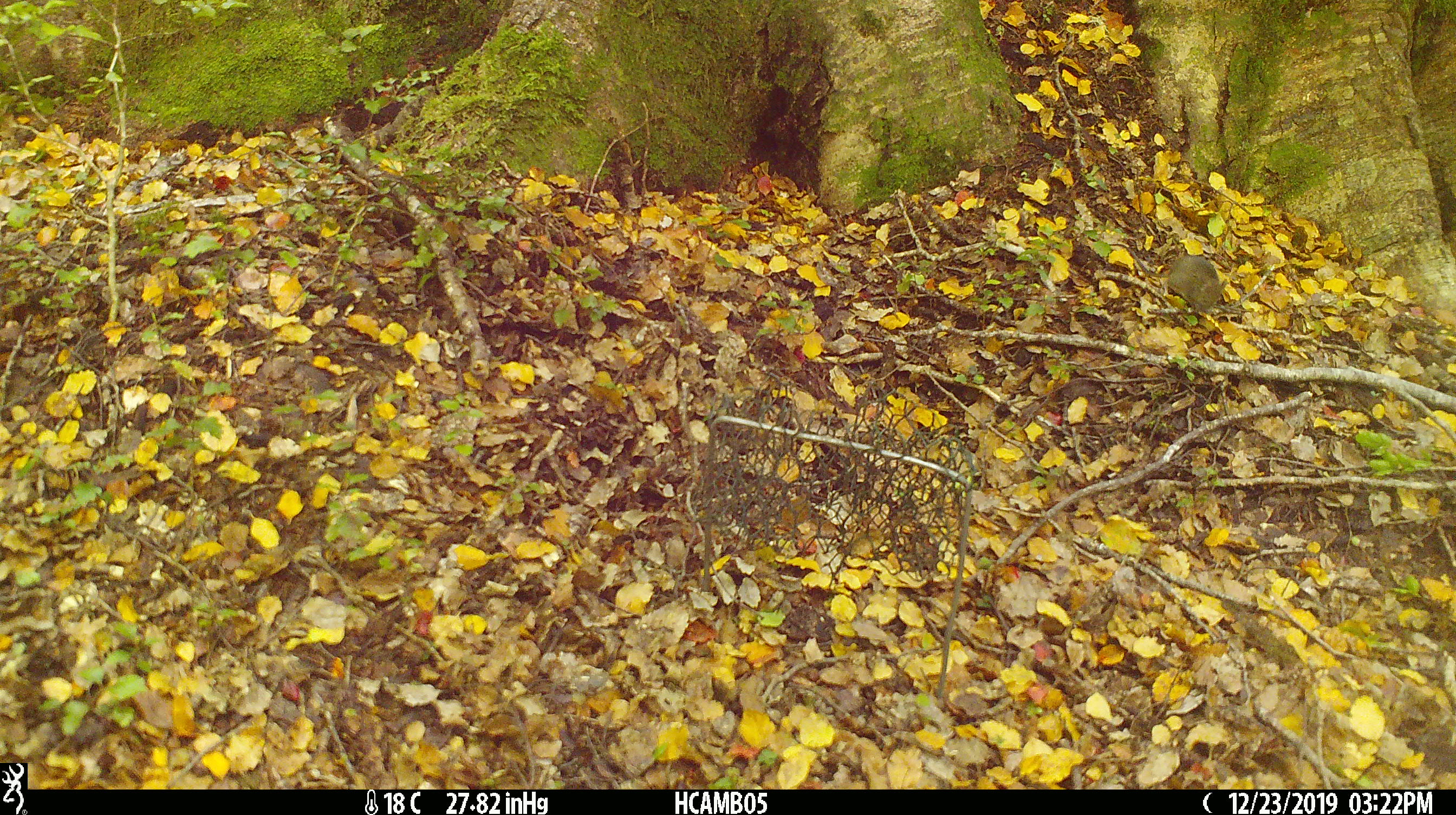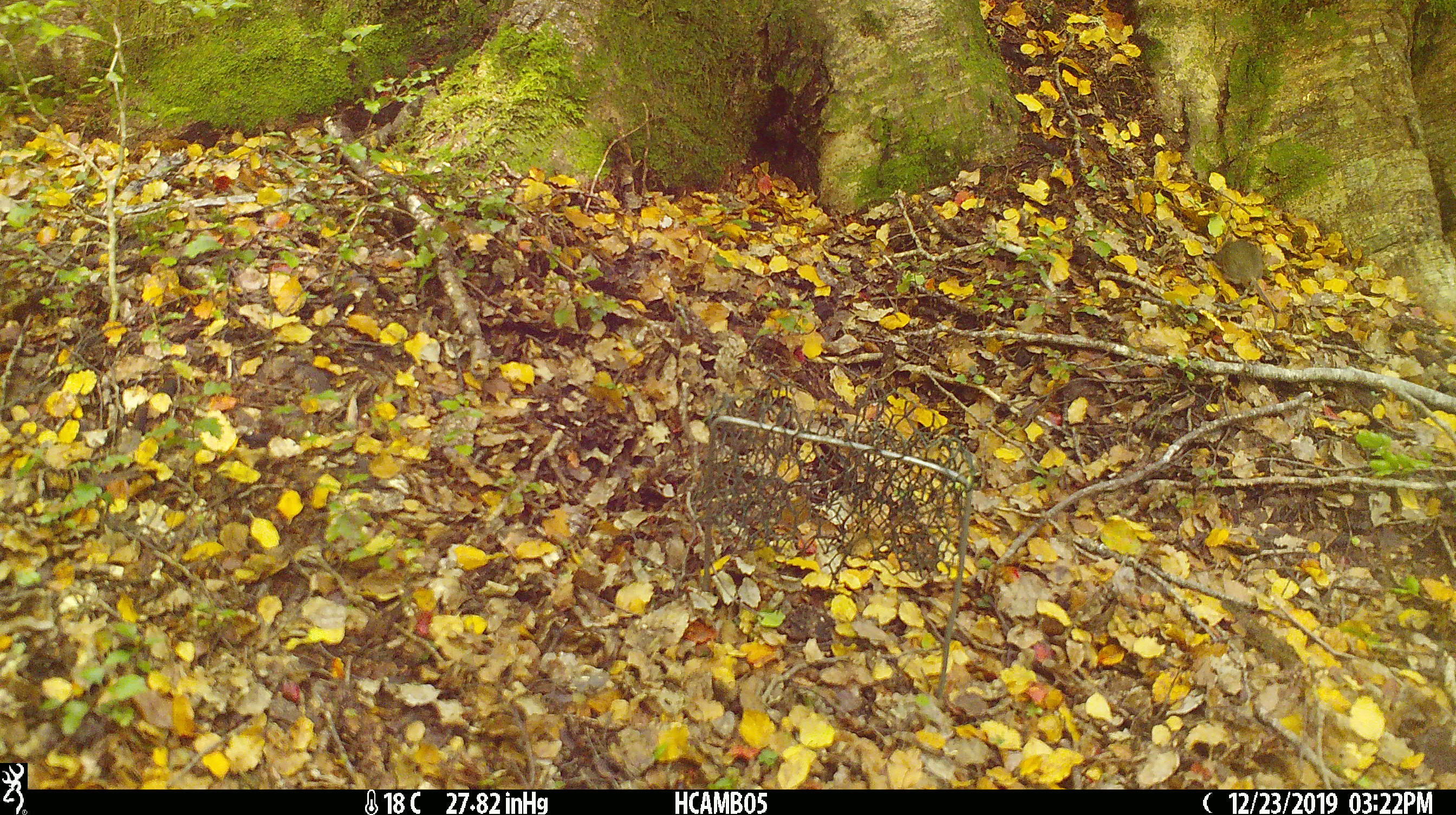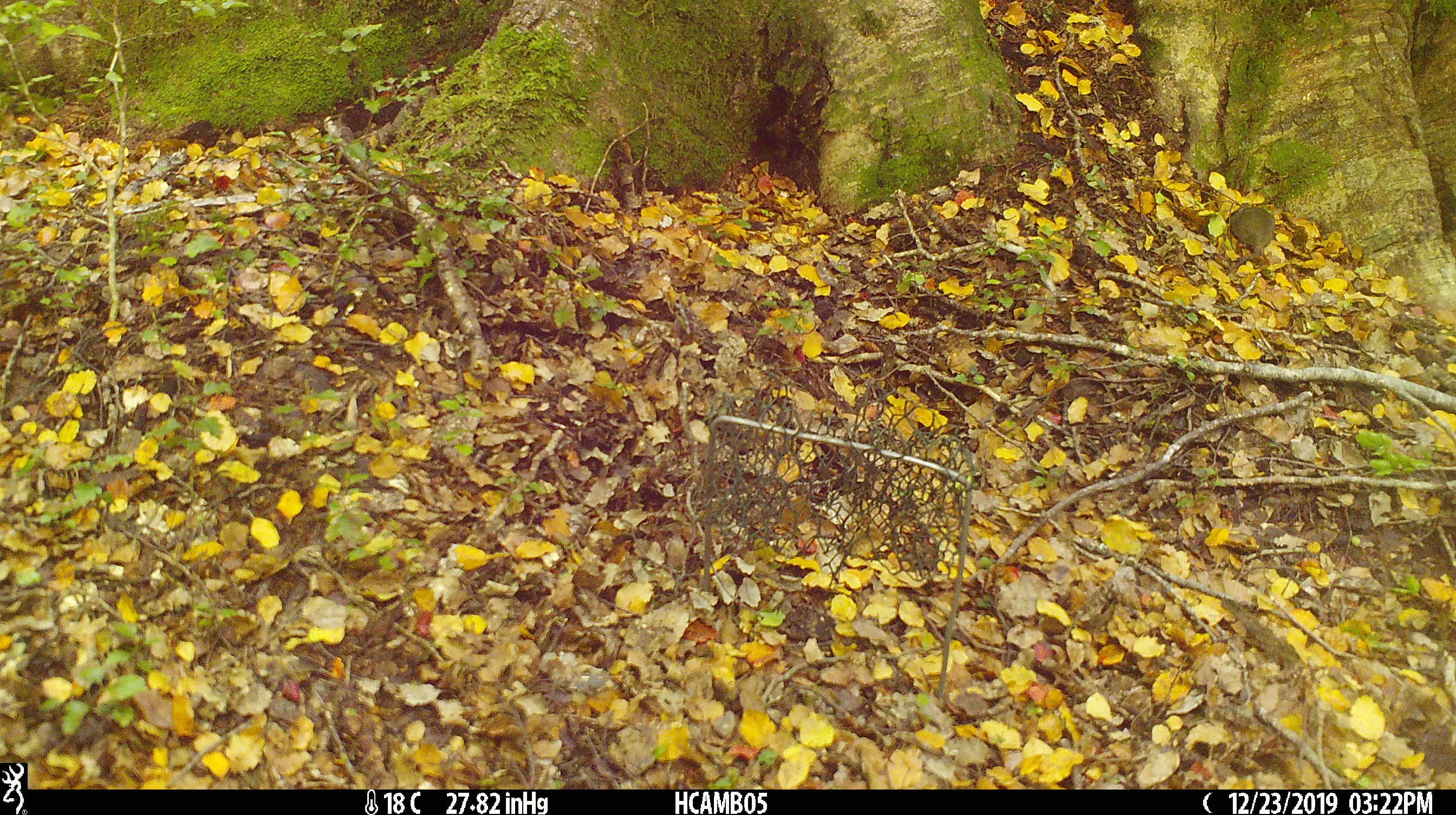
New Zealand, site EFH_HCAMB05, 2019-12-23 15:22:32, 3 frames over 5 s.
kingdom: Animalia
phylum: Chordata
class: Mammalia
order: Rodentia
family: Muridae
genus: Mus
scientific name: Mus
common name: mouse